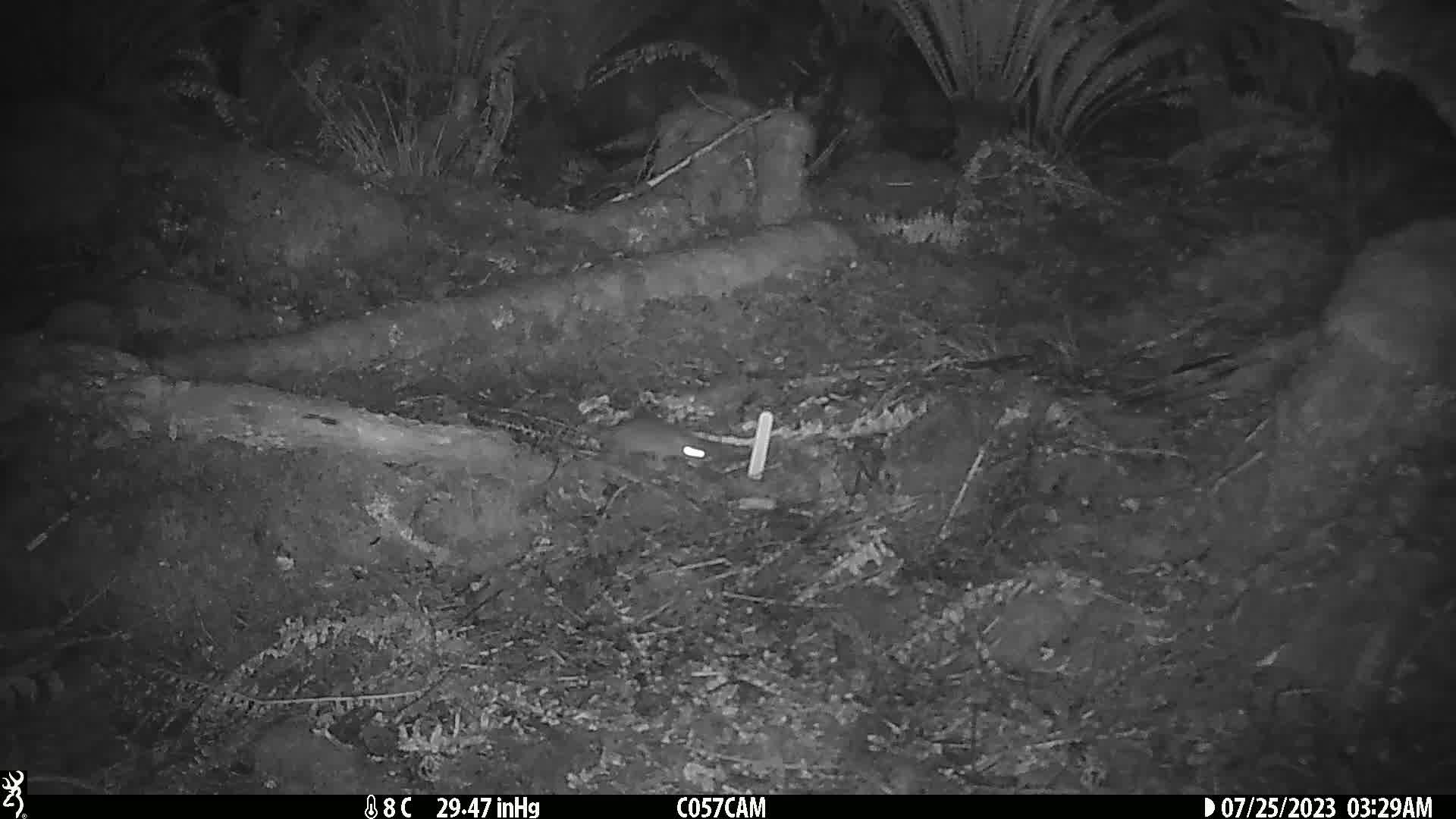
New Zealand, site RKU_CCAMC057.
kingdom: Animalia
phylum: Chordata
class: Mammalia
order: Rodentia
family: Muridae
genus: Rattus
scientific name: Rattus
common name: rat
Rat (Rattus).